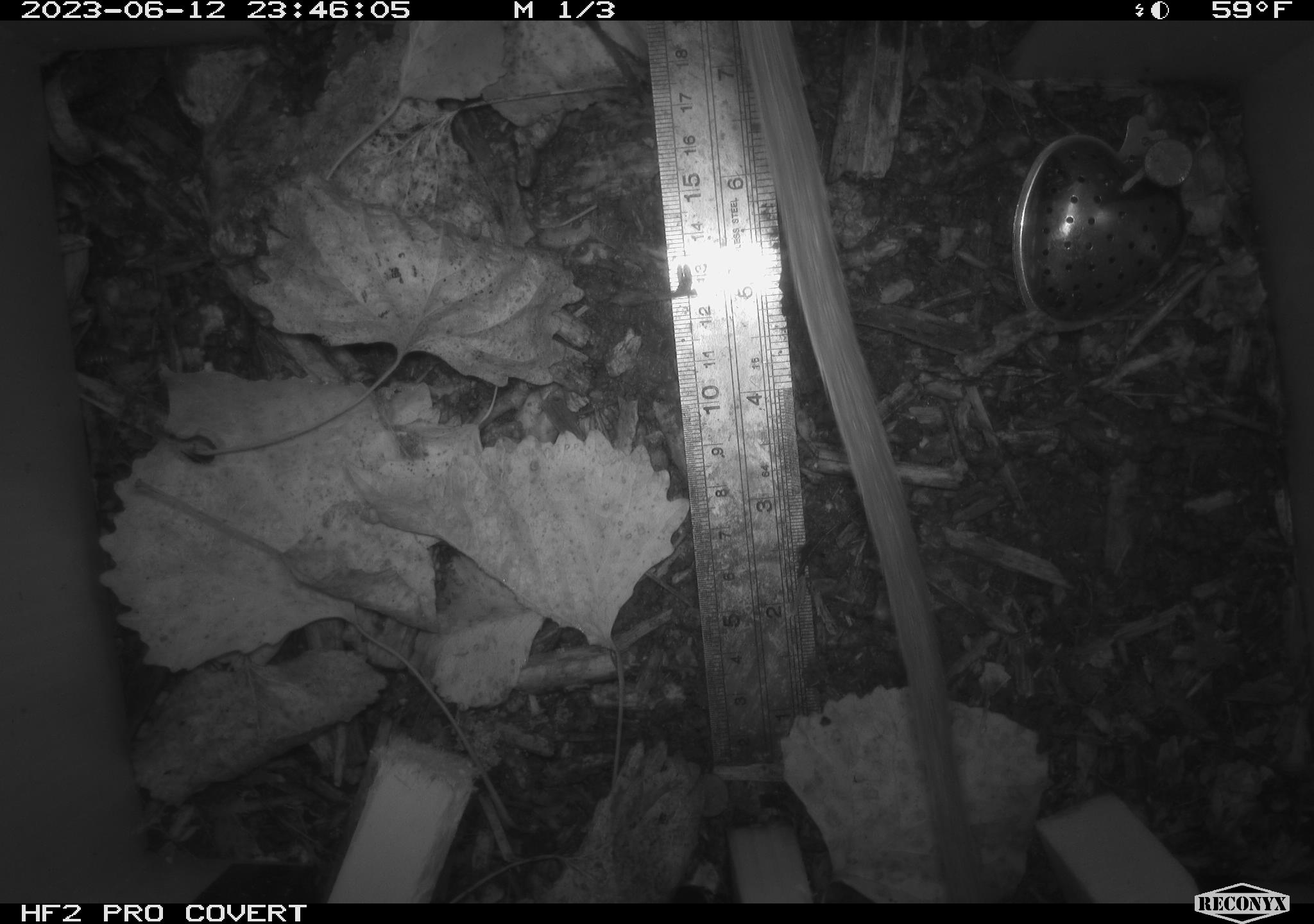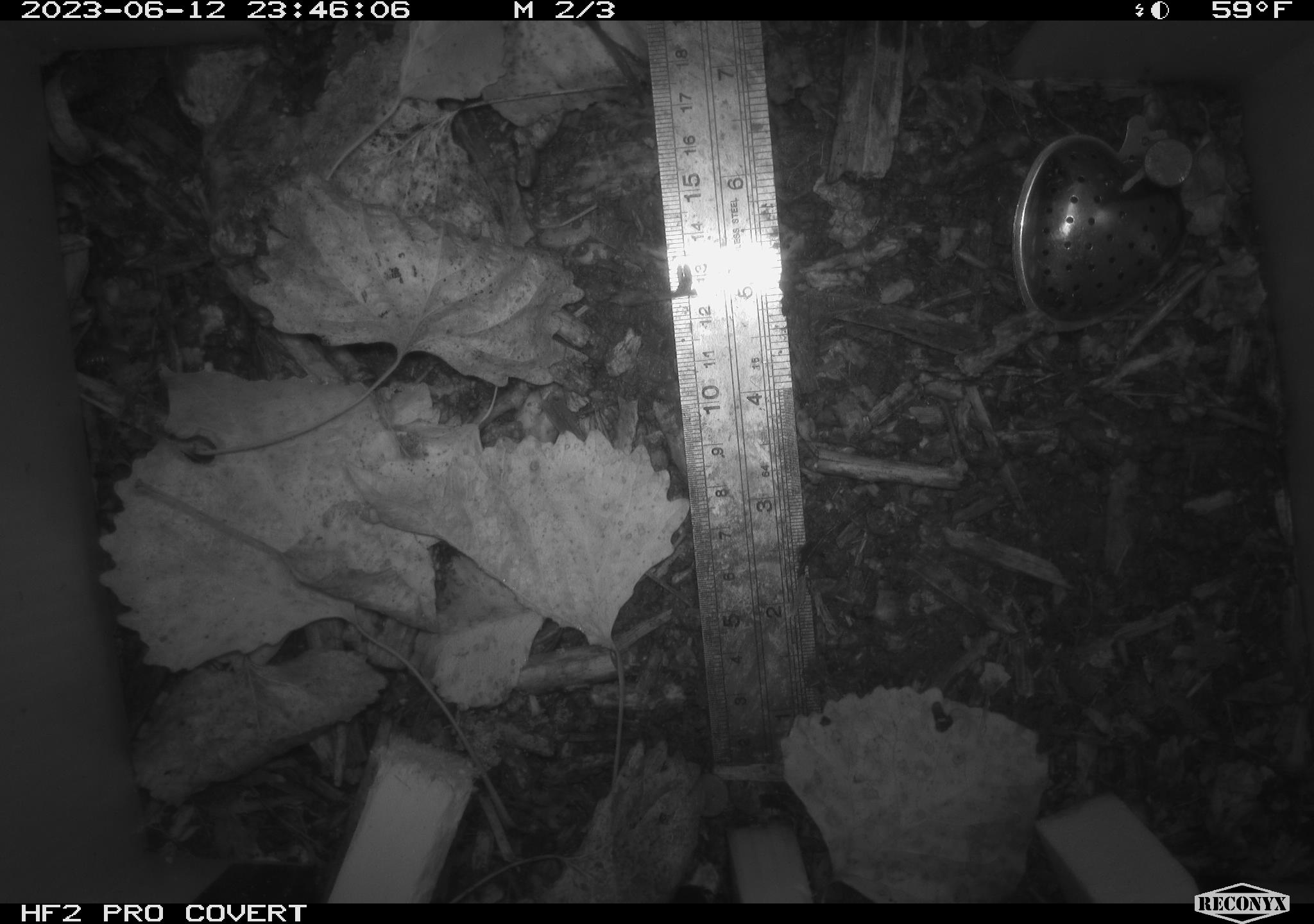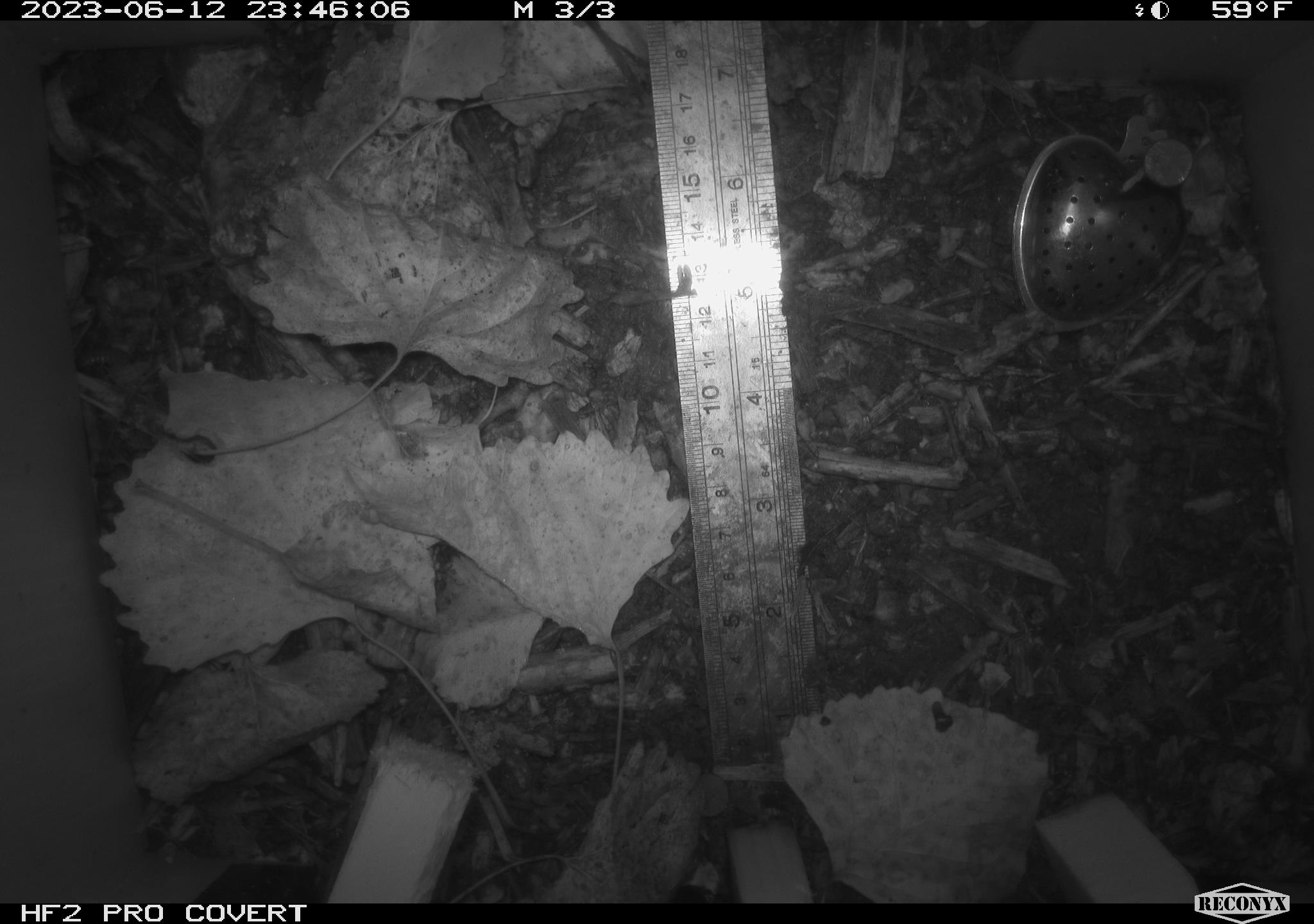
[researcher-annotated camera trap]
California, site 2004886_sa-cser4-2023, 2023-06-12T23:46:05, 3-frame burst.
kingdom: Animalia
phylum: Chordata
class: Mammalia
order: Rodentia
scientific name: Rodentia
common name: woodrat or rat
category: woodrat or rat species